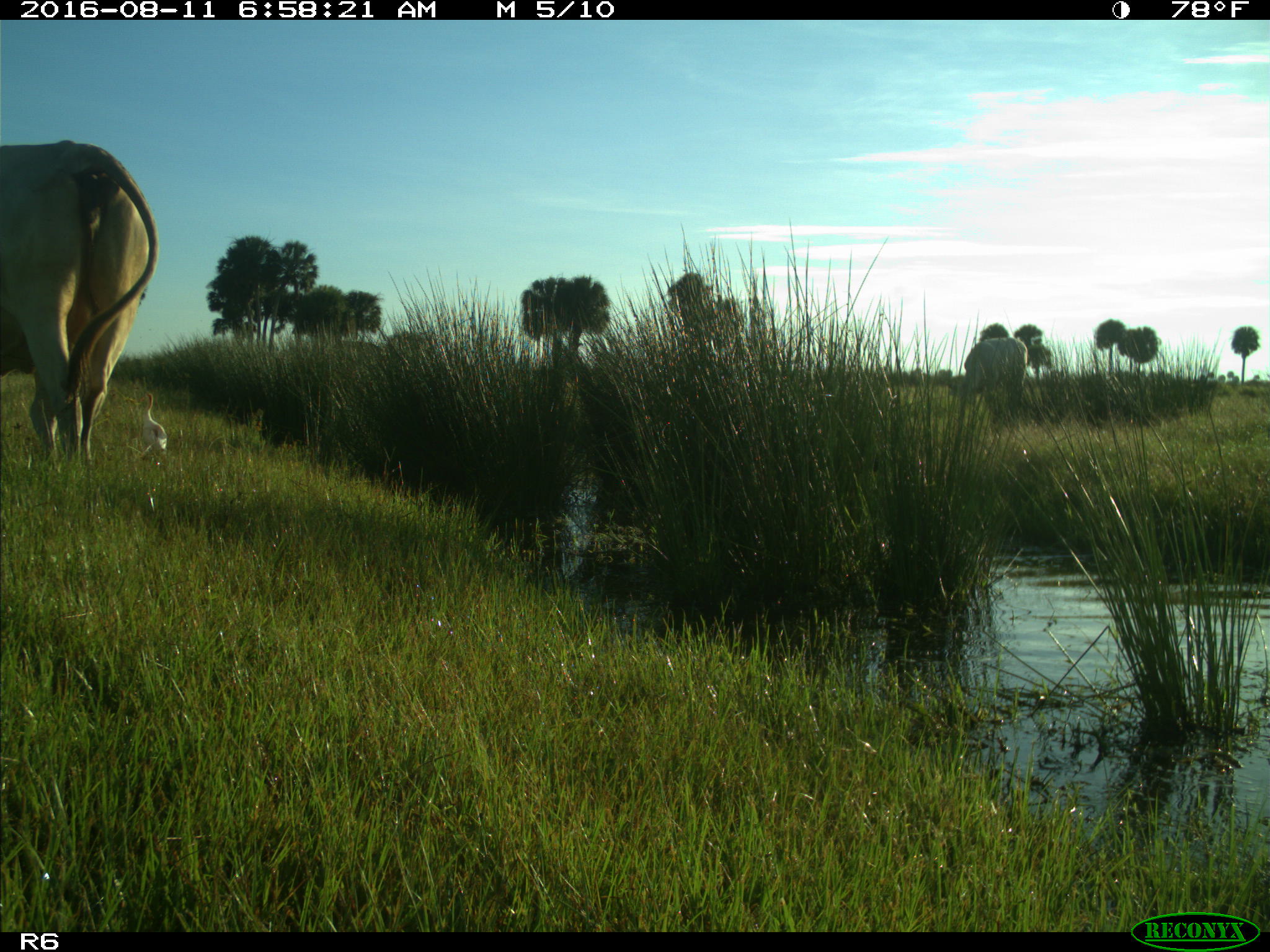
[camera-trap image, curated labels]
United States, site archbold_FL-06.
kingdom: Animalia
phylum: Chordata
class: Mammalia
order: Artiodactyla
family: Bovidae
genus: Bos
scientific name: Bos taurus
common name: domestic cow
Bos taurus (domestic cow).